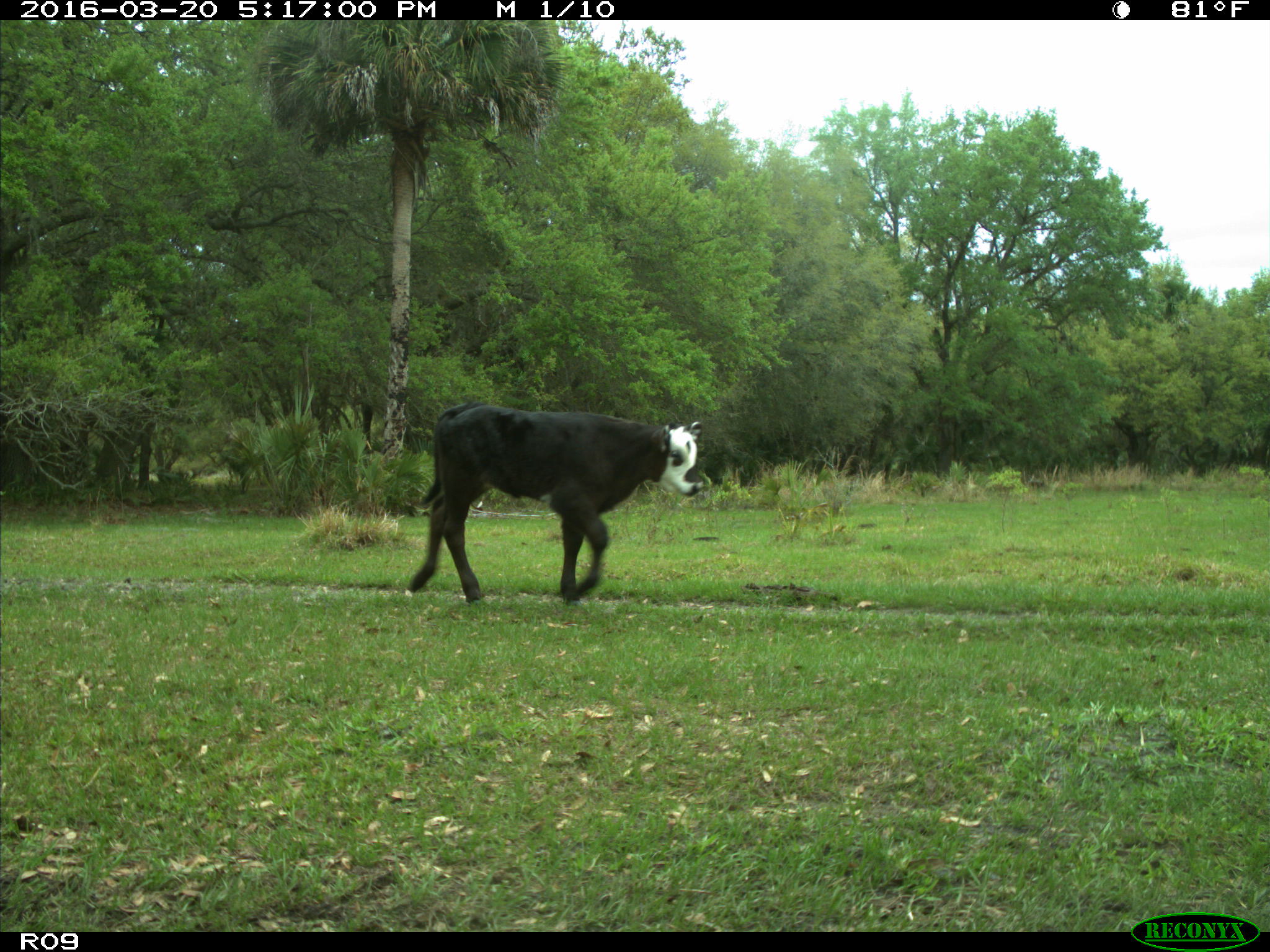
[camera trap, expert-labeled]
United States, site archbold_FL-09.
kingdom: Animalia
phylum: Chordata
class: Mammalia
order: Artiodactyla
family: Bovidae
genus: Bos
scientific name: Bos taurus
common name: domestic cow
Bos taurus (domestic cow).